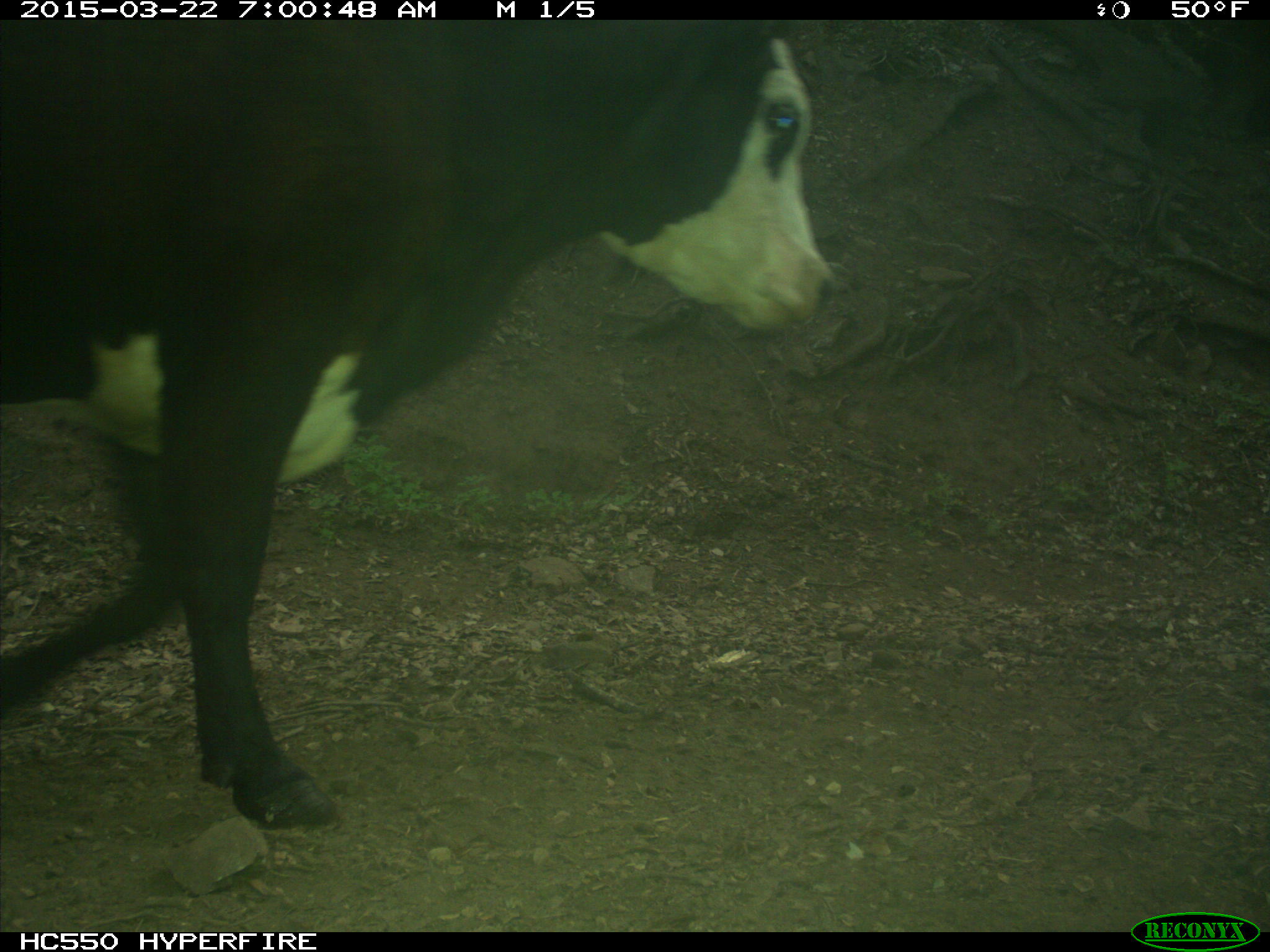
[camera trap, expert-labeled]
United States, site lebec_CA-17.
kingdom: Animalia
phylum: Chordata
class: Mammalia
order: Artiodactyla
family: Bovidae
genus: Bos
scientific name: Bos taurus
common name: domestic cow